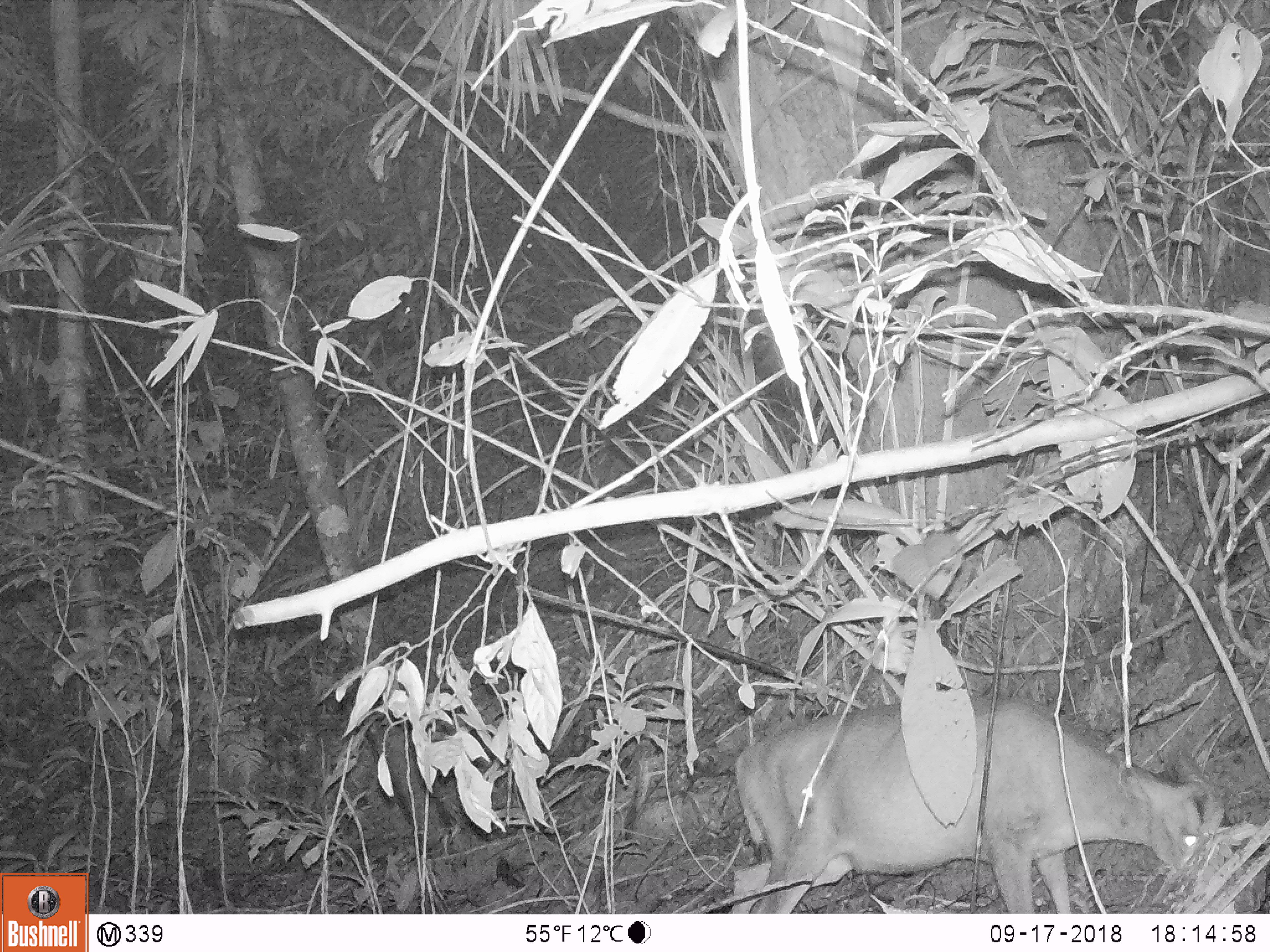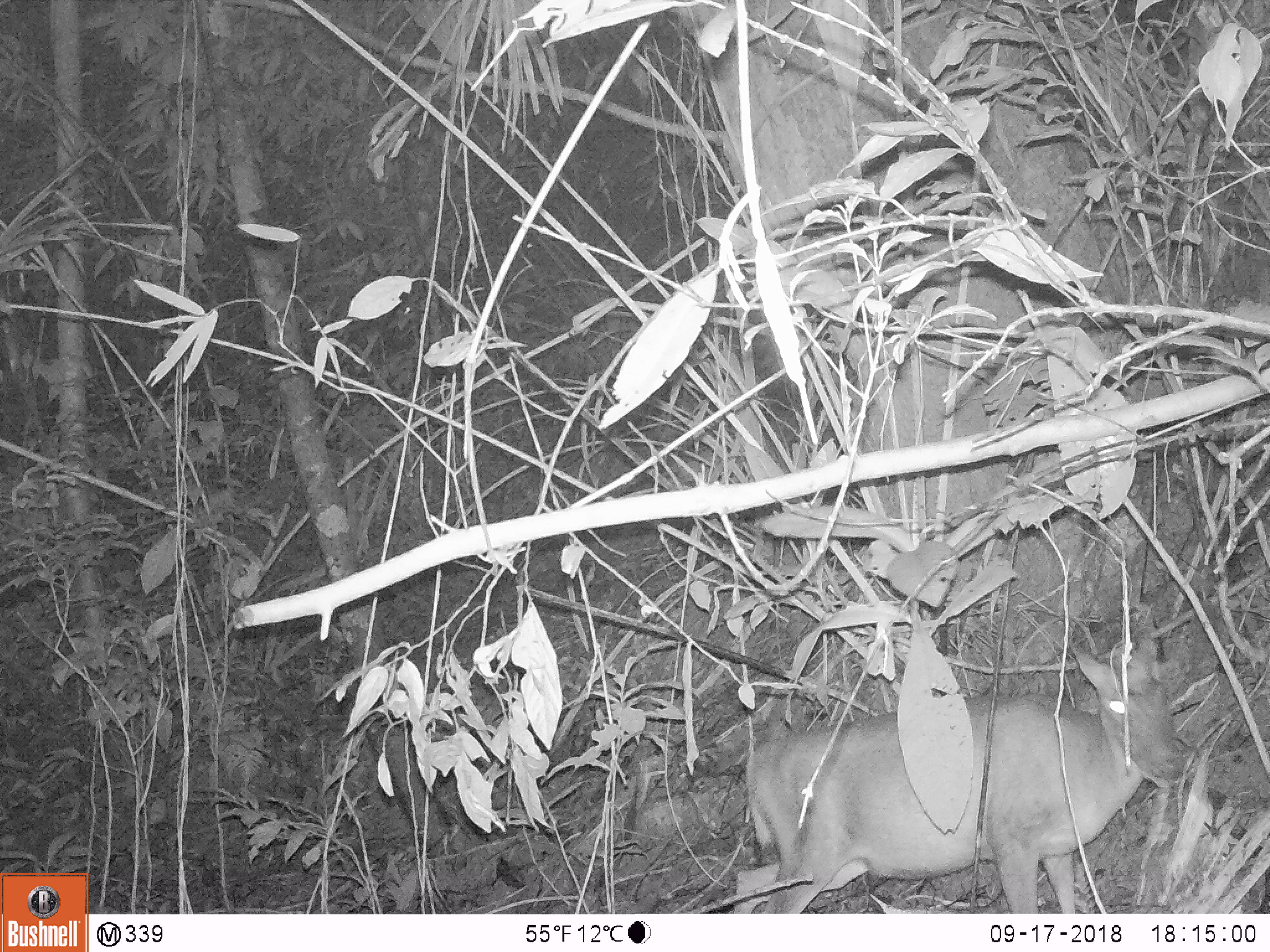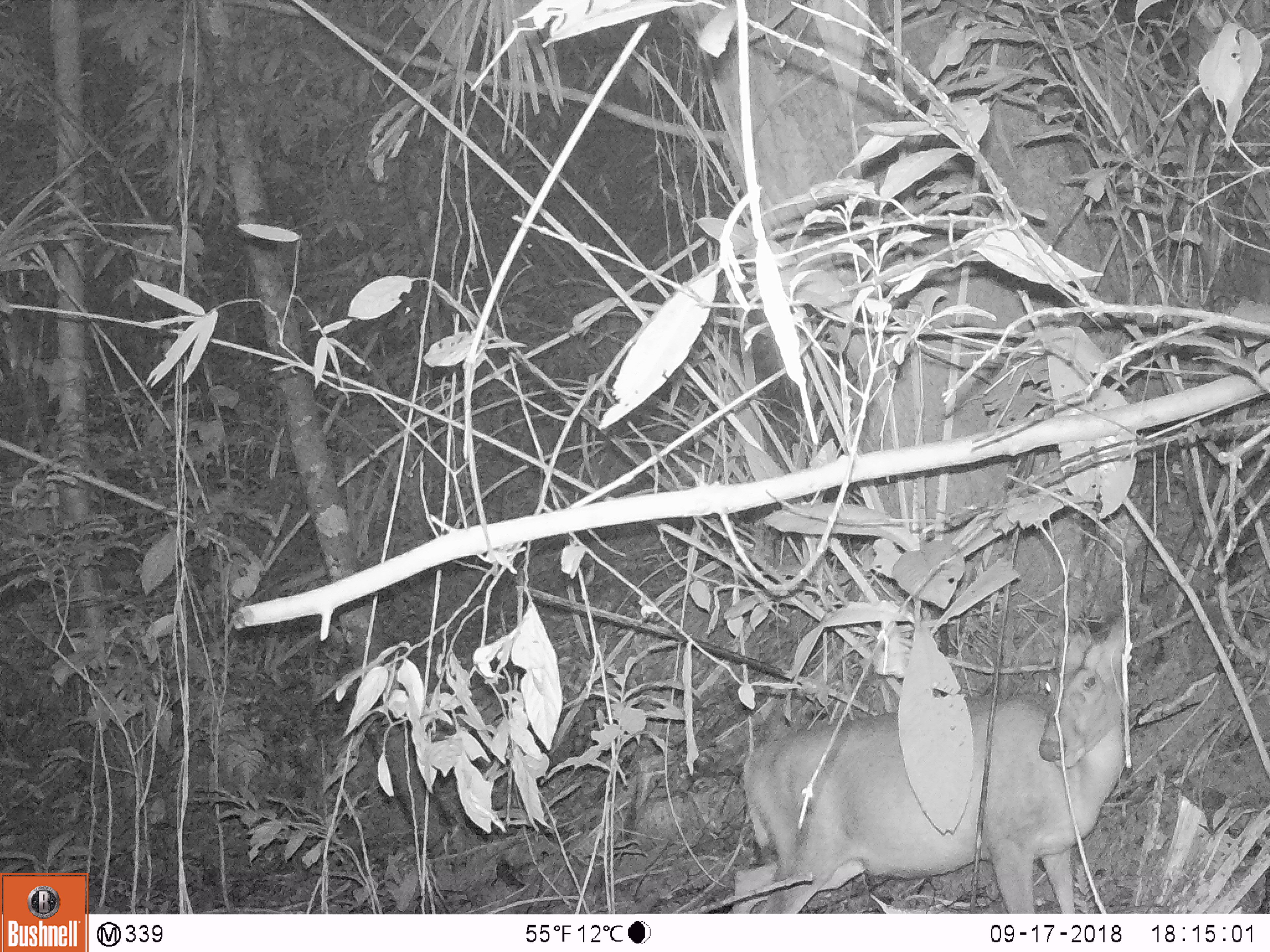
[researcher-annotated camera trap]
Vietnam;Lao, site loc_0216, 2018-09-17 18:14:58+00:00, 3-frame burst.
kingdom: Animalia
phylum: Chordata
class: Mammalia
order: Artiodactyla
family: Cervidae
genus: Muntiacus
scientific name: Muntiacus rooseveltorum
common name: roosevelt's muntjac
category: roosevelts muntjac group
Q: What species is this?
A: Roosevelts muntjac group (roosevelt's muntjac) (Muntiacus rooseveltorum).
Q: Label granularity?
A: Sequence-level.